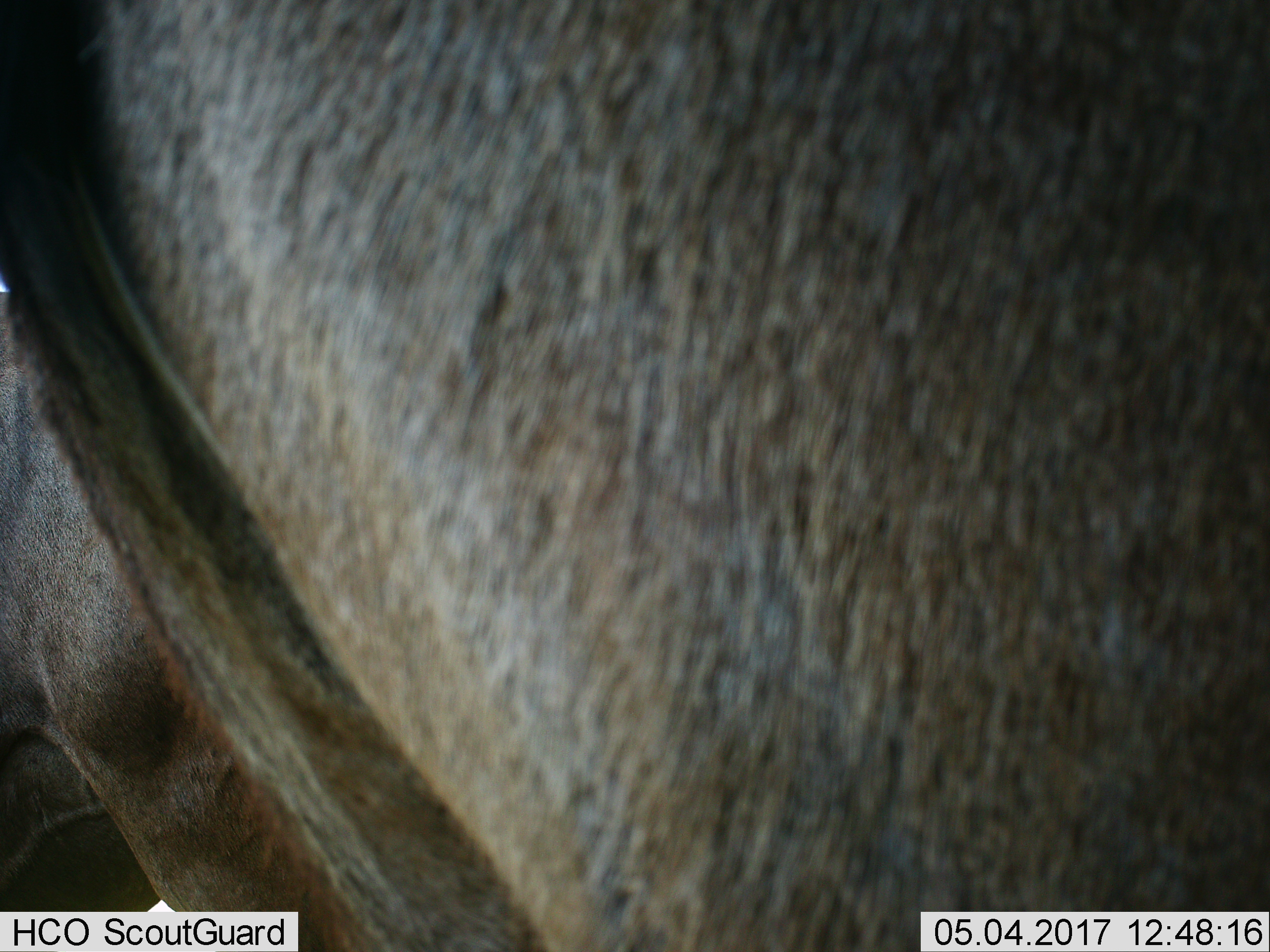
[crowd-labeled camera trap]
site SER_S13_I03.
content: unidentified animal